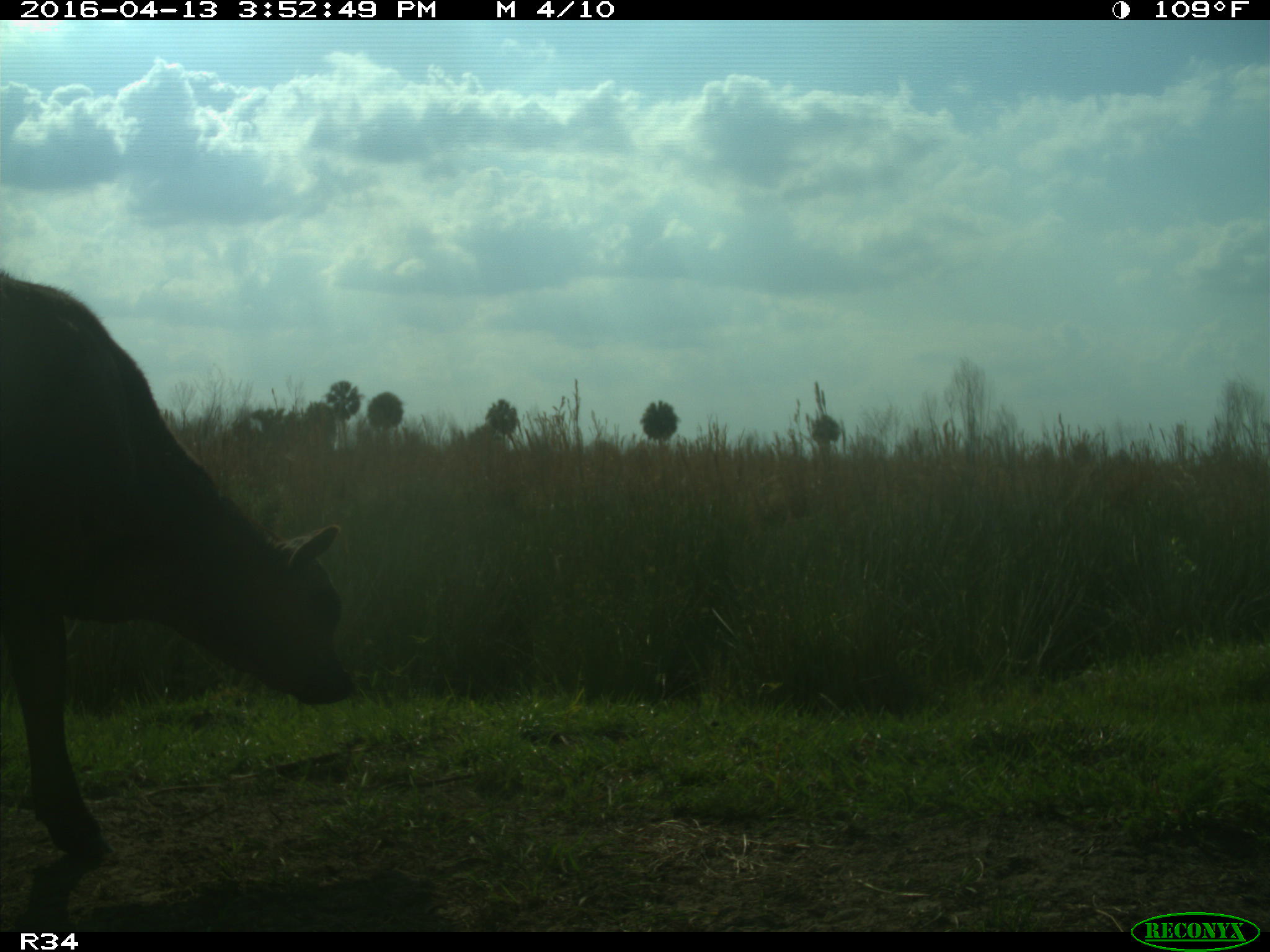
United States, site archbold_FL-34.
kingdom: Animalia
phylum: Chordata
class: Mammalia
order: Artiodactyla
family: Bovidae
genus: Bos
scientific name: Bos taurus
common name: domestic cow